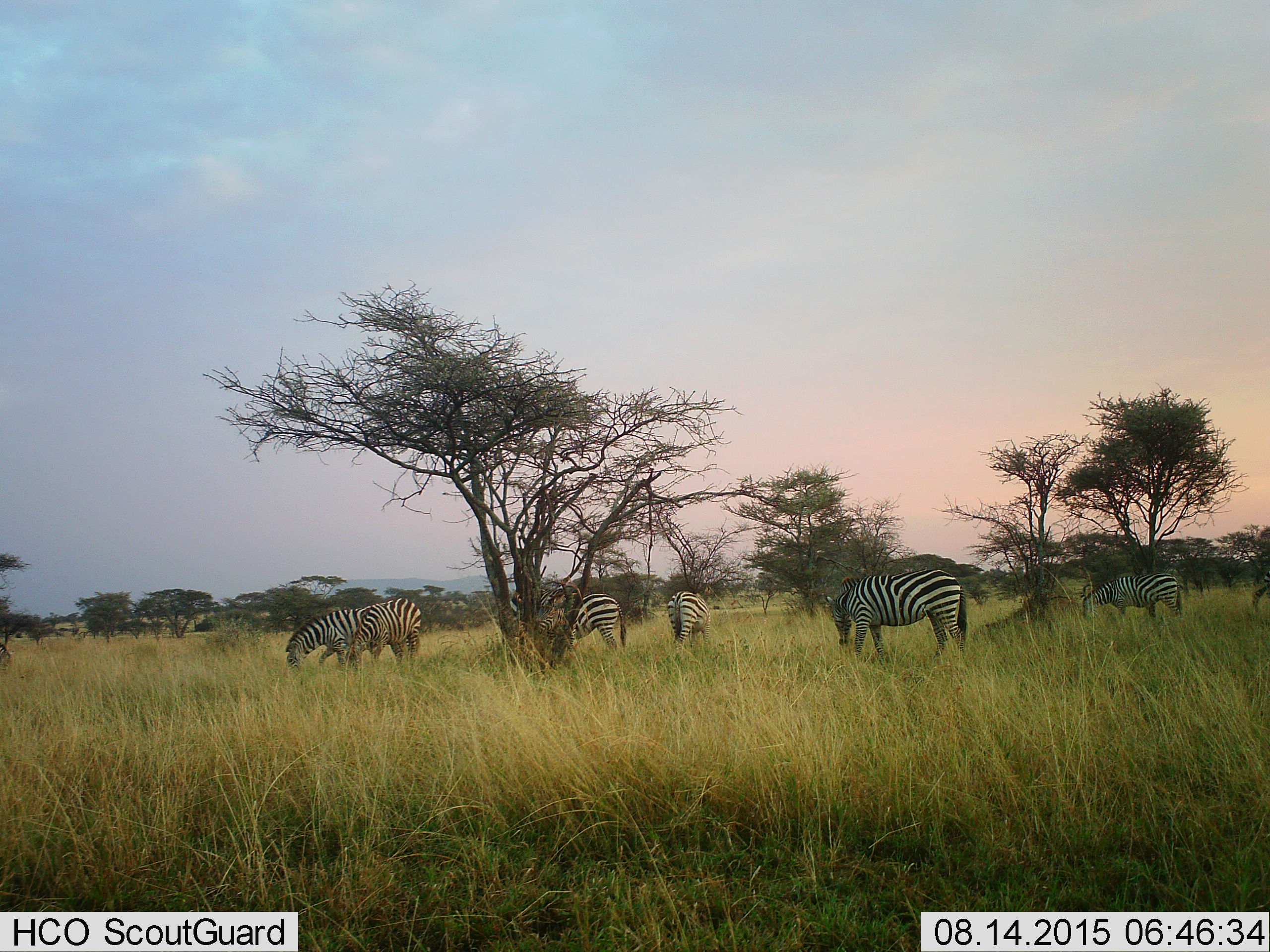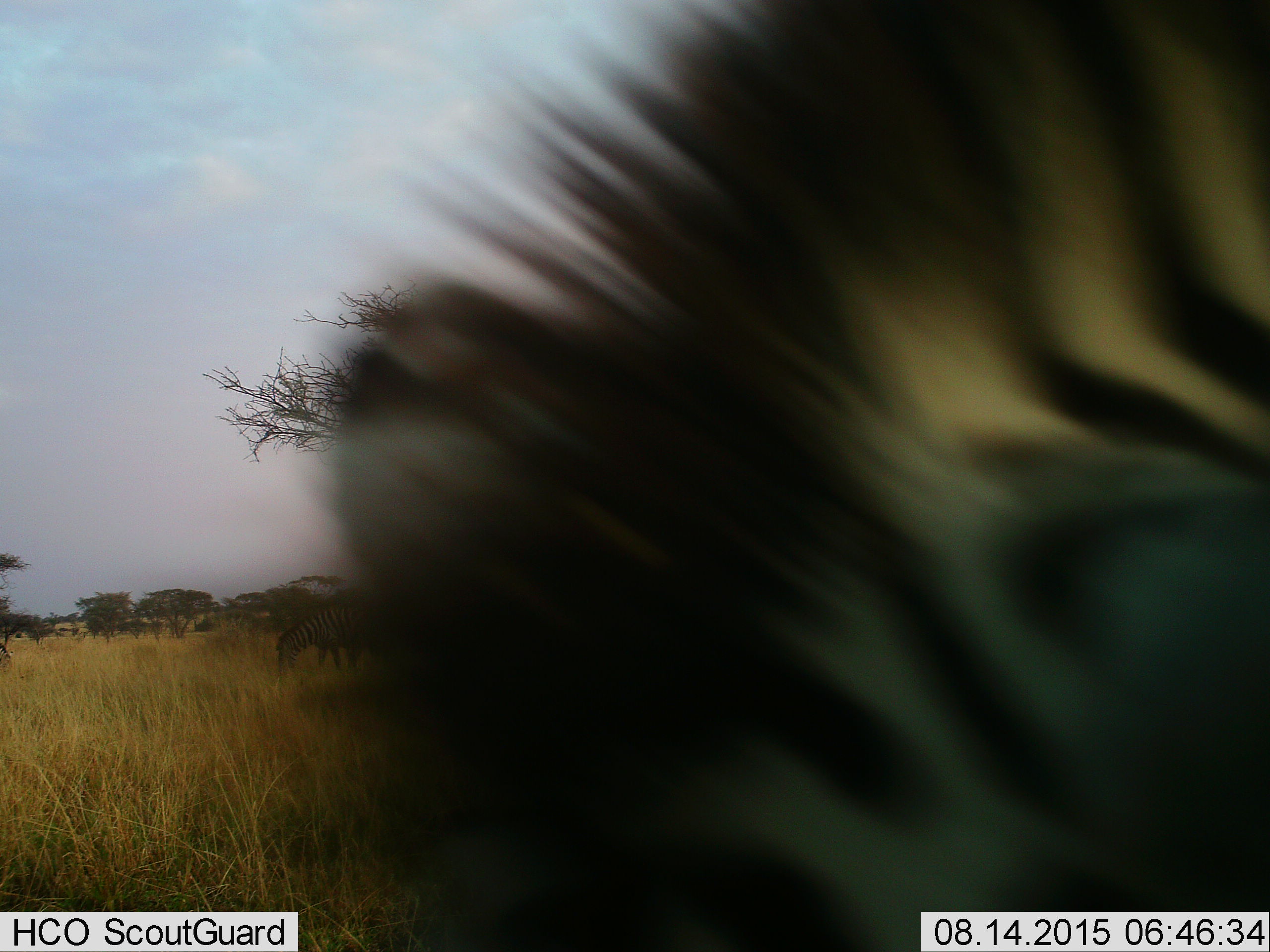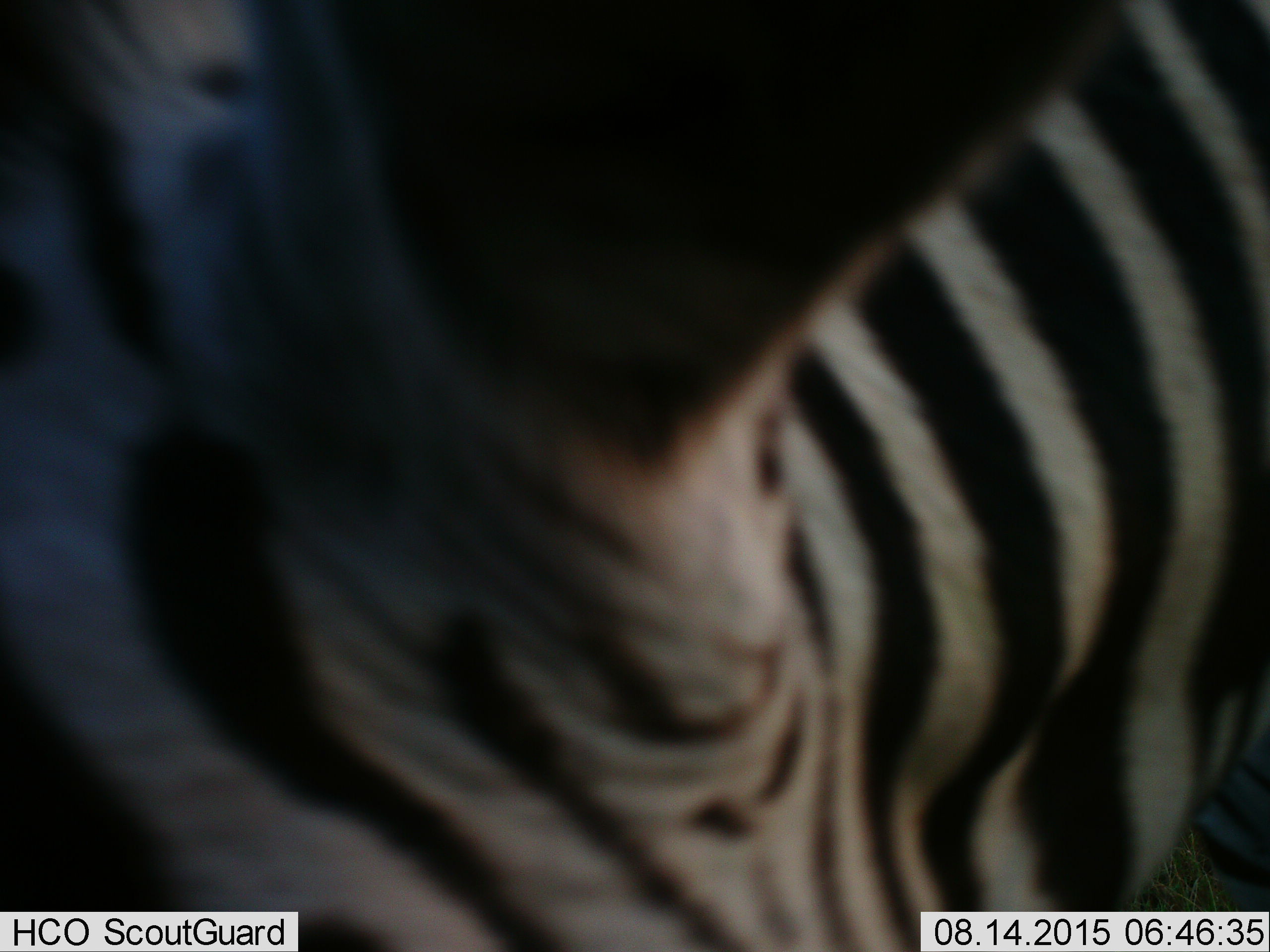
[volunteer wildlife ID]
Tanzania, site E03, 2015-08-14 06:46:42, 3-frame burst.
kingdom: Animalia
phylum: Chordata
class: Mammalia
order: Perissodactyla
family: Equidae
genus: Equus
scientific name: Equus quagga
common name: plains zebra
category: zebra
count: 7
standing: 45%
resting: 0%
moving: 45%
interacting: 5%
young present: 5%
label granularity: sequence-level